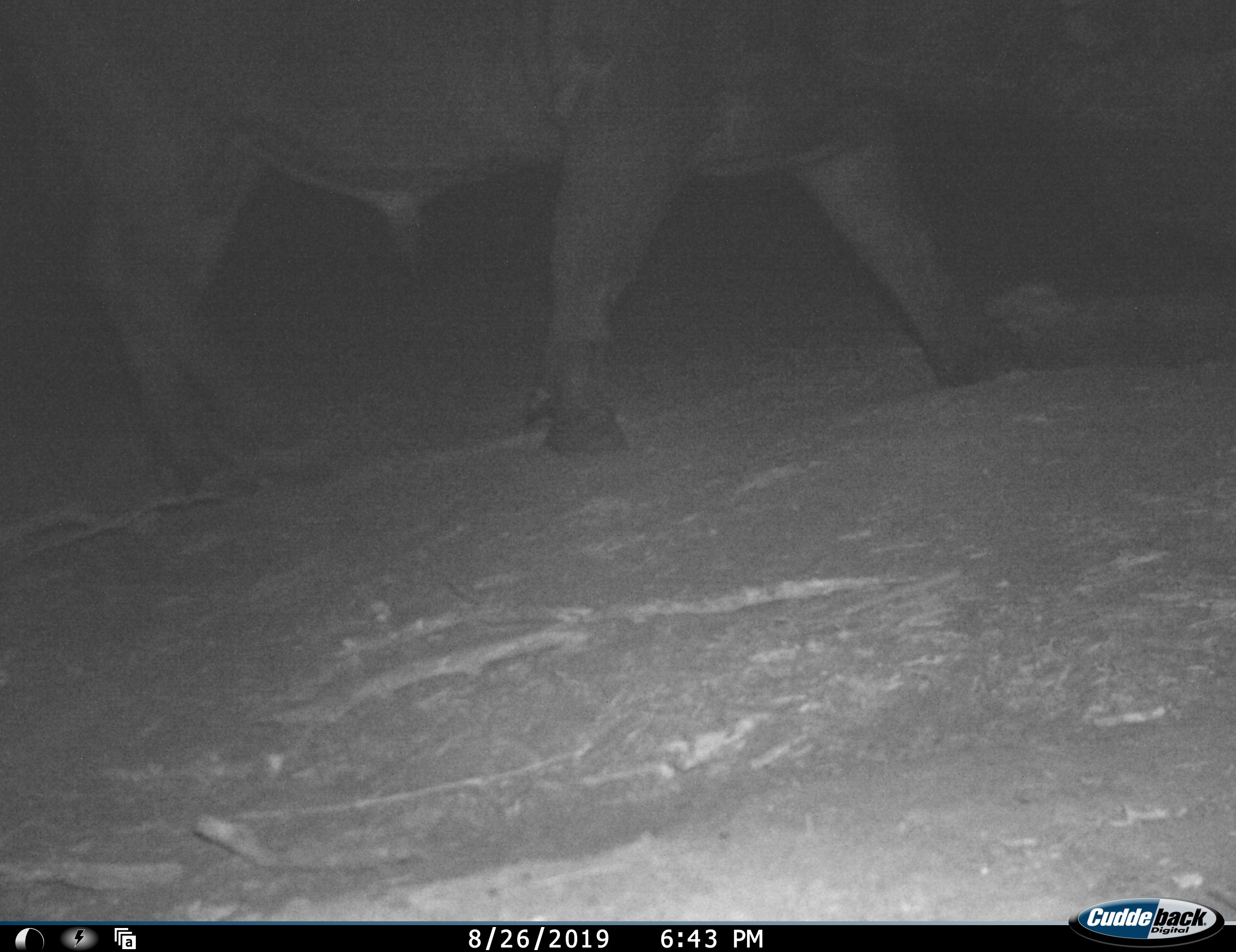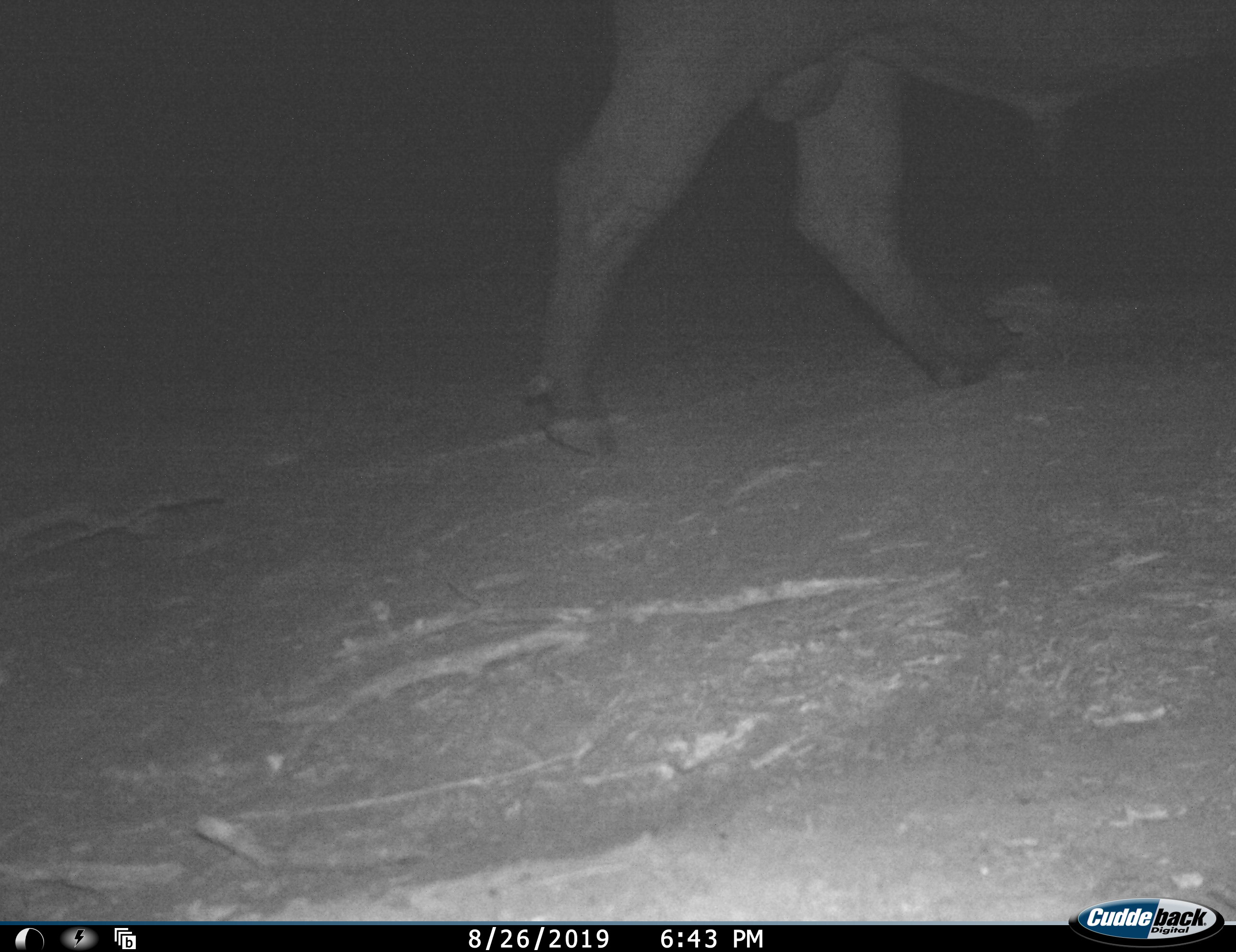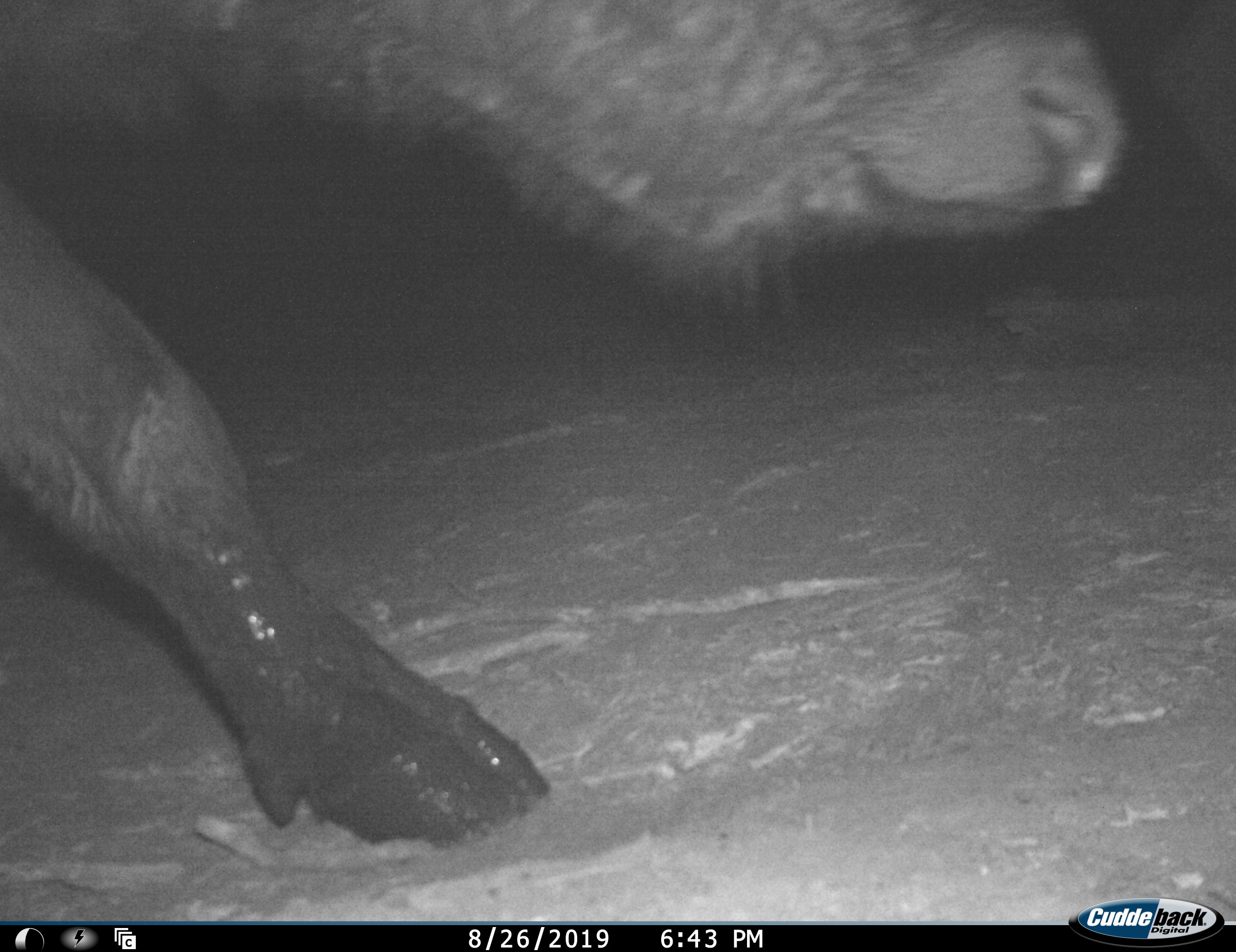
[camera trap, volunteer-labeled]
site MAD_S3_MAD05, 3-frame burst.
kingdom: Animalia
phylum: Chordata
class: Mammalia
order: Artiodactyla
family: Bovidae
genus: Syncerus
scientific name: Syncerus caffer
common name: african buffalo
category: buffalo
Buffalo (african buffalo) (Syncerus caffer), count 2. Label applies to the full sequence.